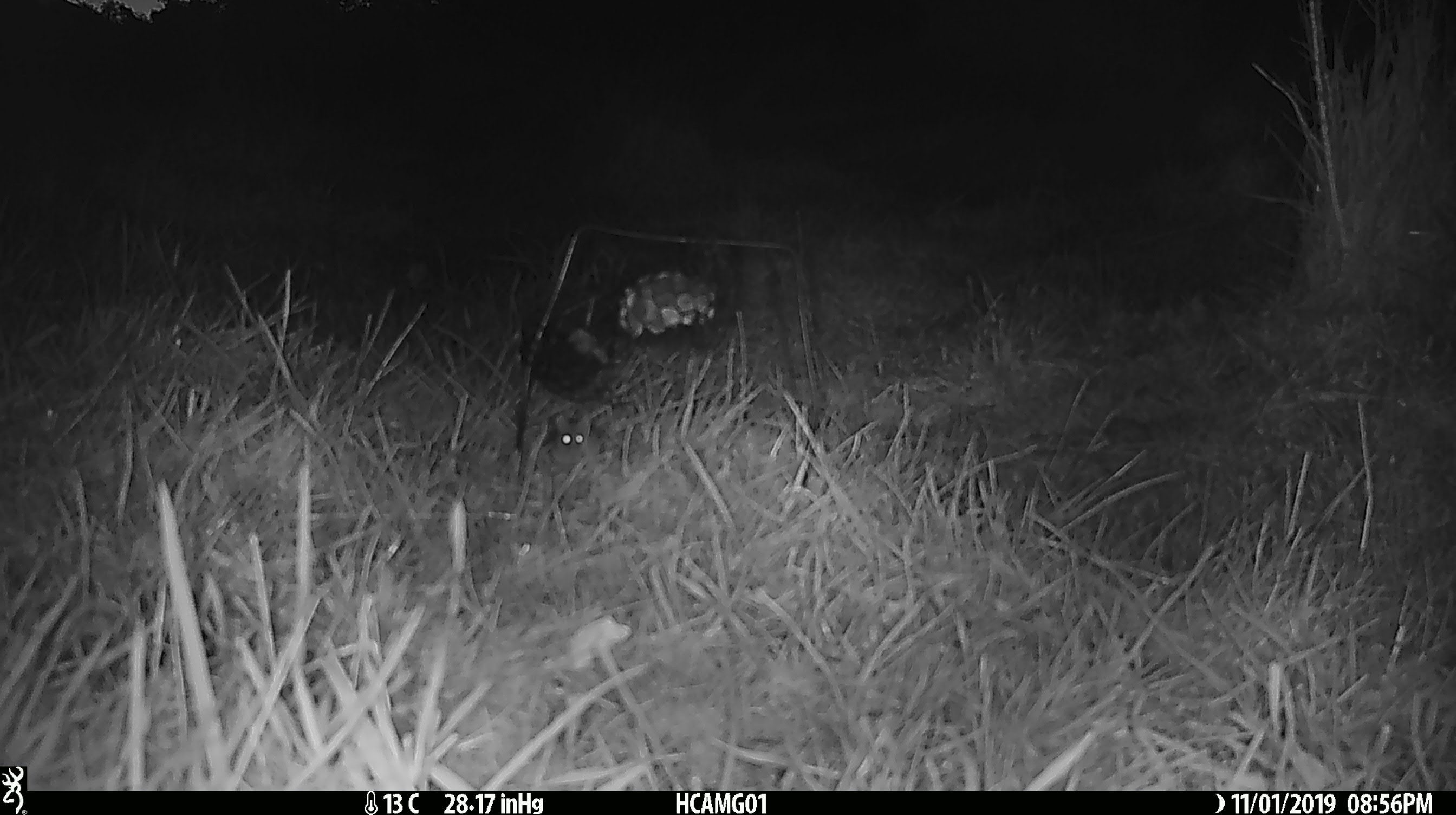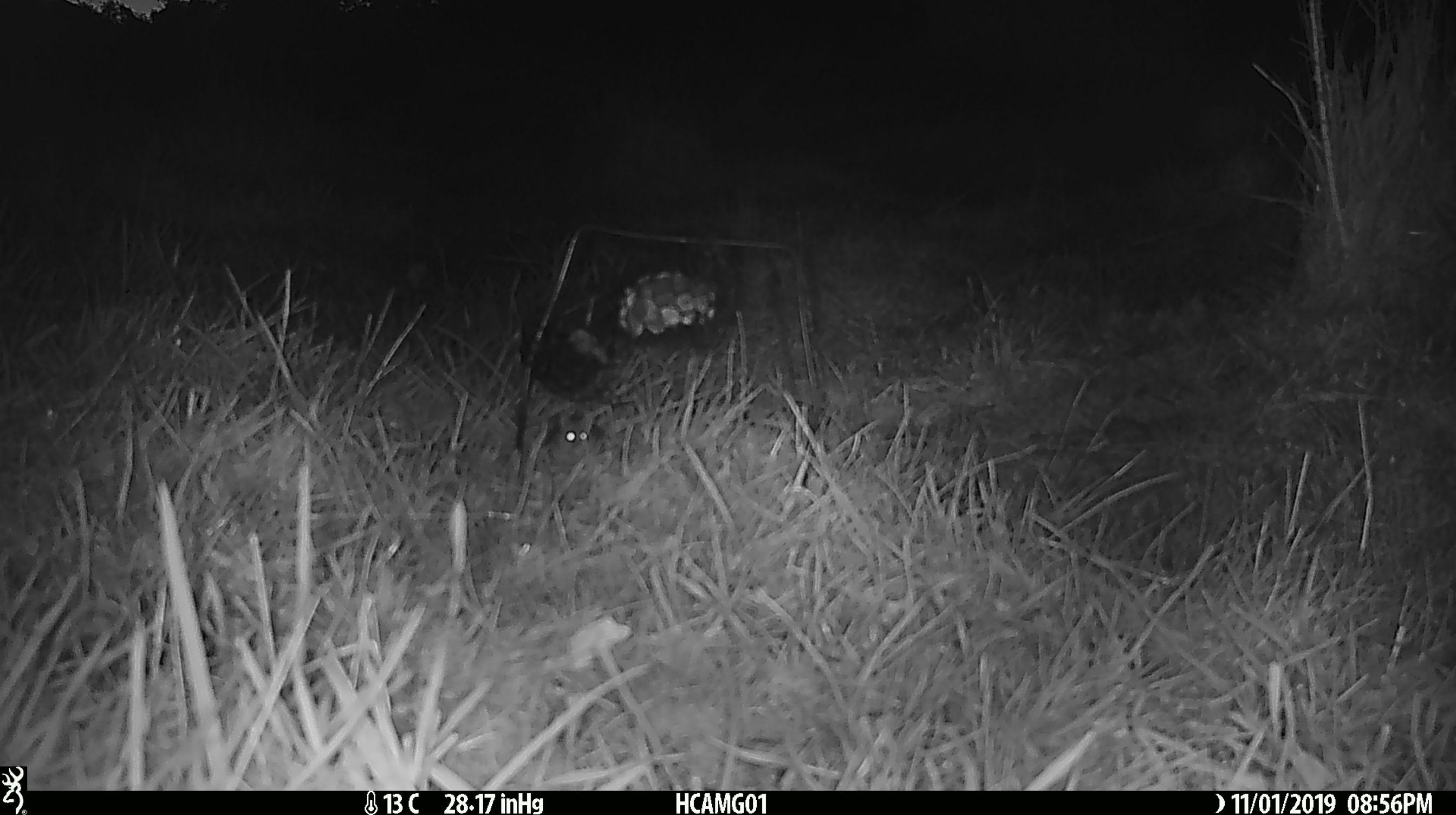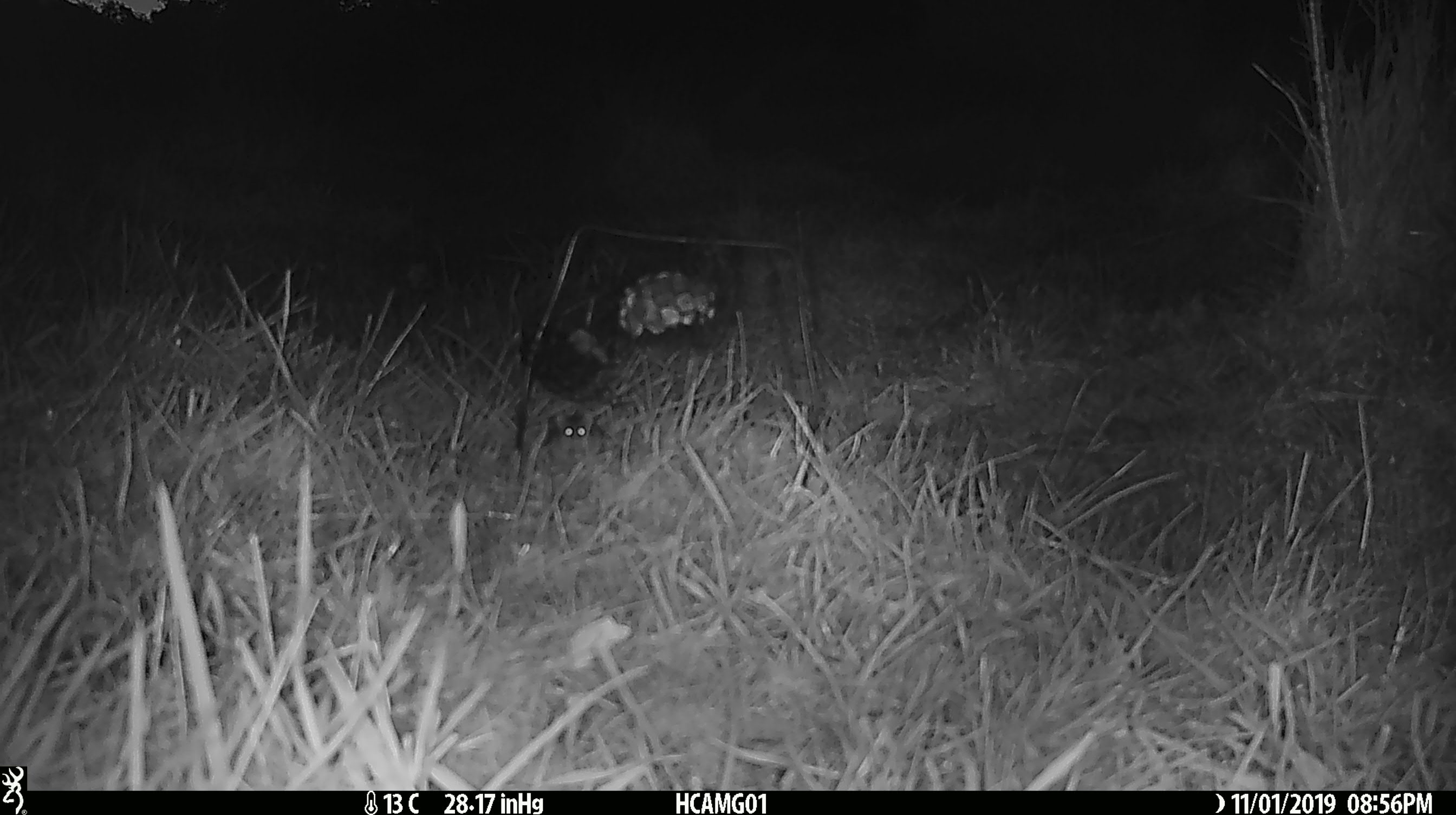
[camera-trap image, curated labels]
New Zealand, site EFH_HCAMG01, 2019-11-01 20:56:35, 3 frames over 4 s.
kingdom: Animalia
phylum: Chordata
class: Mammalia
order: Rodentia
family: Muridae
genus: Mus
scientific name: Mus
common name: mouse